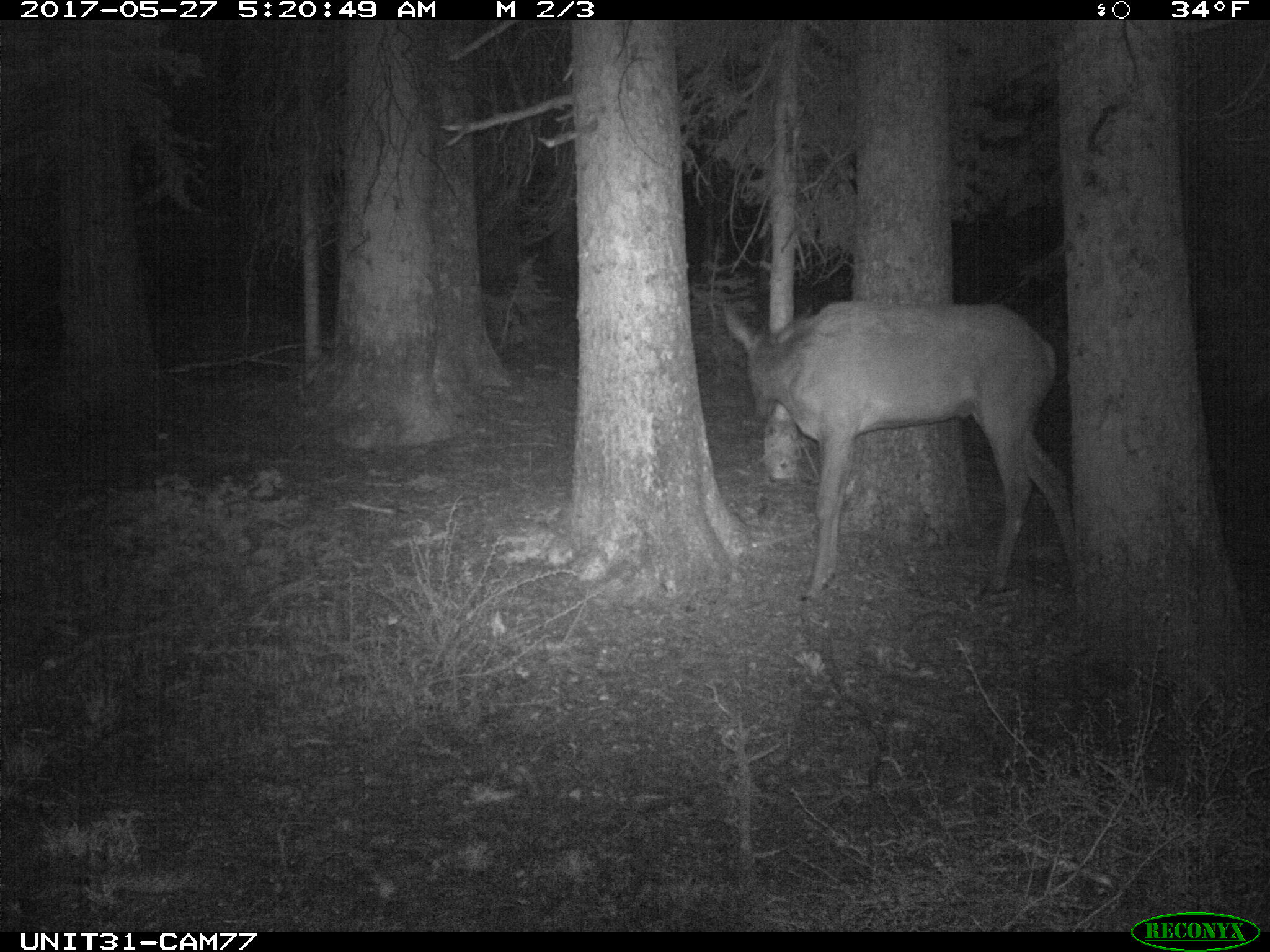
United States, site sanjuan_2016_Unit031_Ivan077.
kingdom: Animalia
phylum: Chordata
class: Mammalia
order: Artiodactyla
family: Cervidae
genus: Cervus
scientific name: Cervus elaphus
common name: red deer